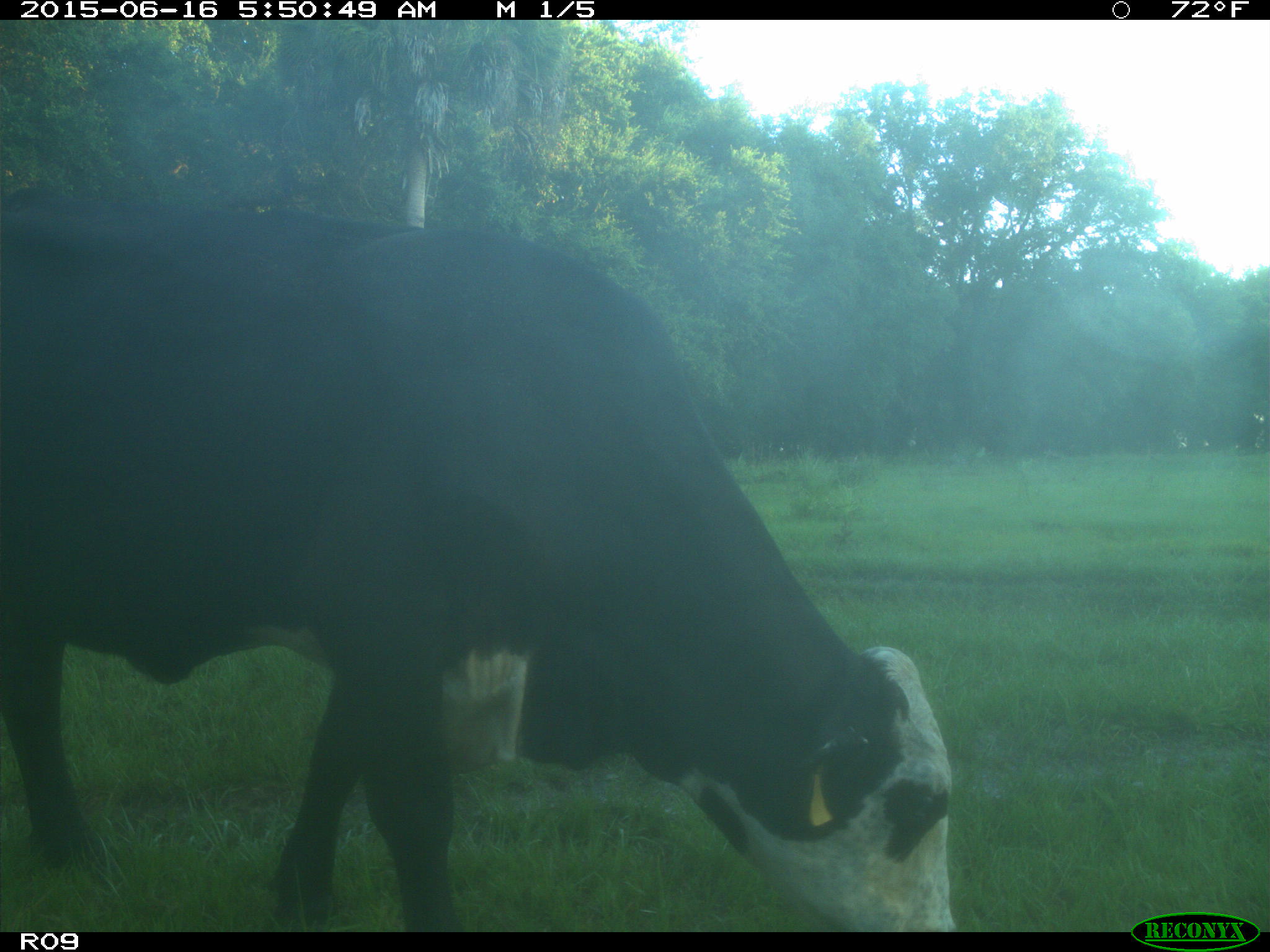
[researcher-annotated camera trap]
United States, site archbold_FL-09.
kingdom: Animalia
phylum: Chordata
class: Mammalia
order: Artiodactyla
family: Bovidae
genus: Bos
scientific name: Bos taurus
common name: domestic cow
Bos taurus (domestic cow).